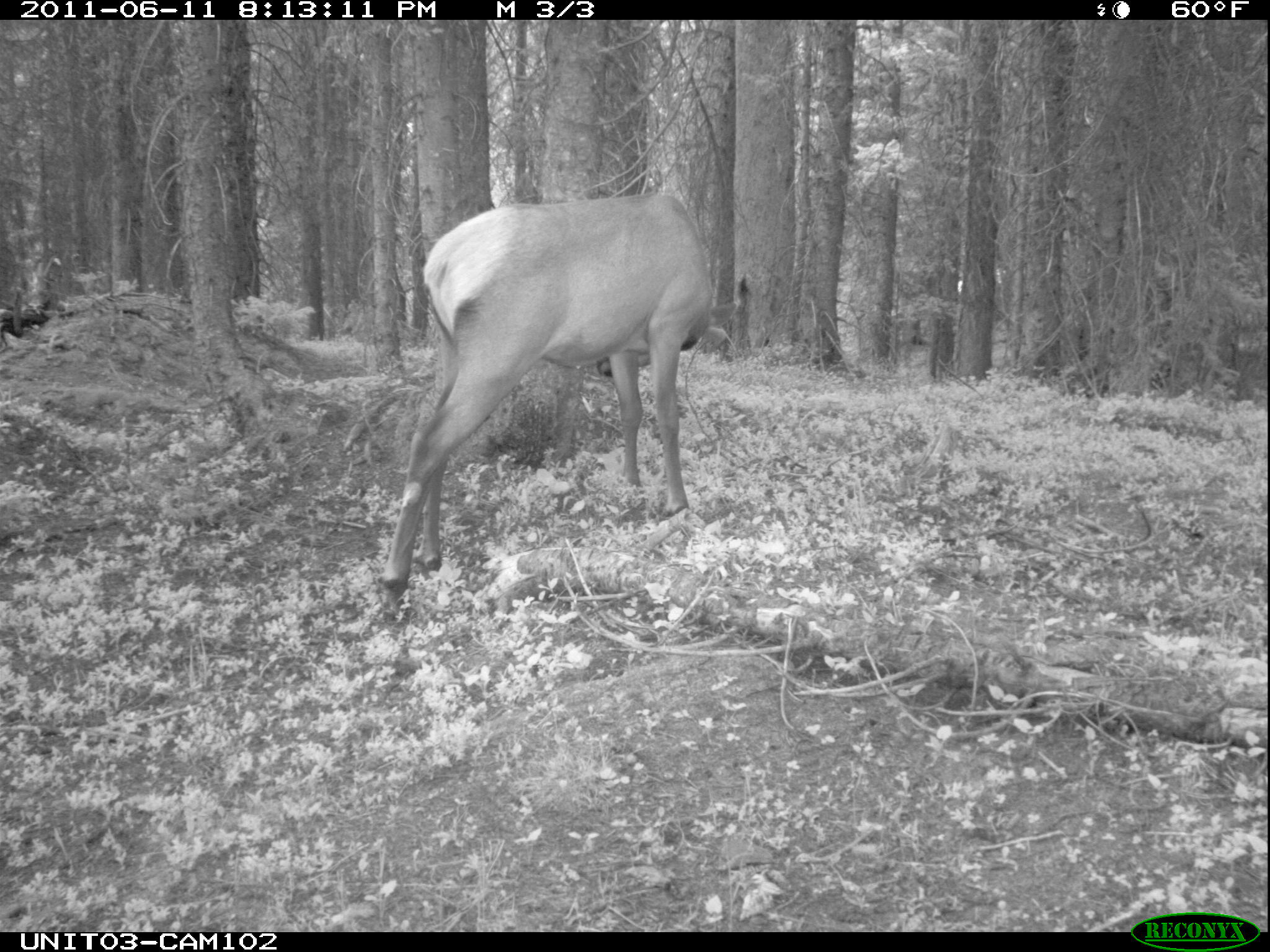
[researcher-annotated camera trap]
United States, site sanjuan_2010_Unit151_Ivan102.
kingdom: Animalia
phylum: Chordata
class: Mammalia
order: Artiodactyla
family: Cervidae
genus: Cervus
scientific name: Cervus elaphus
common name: red deer